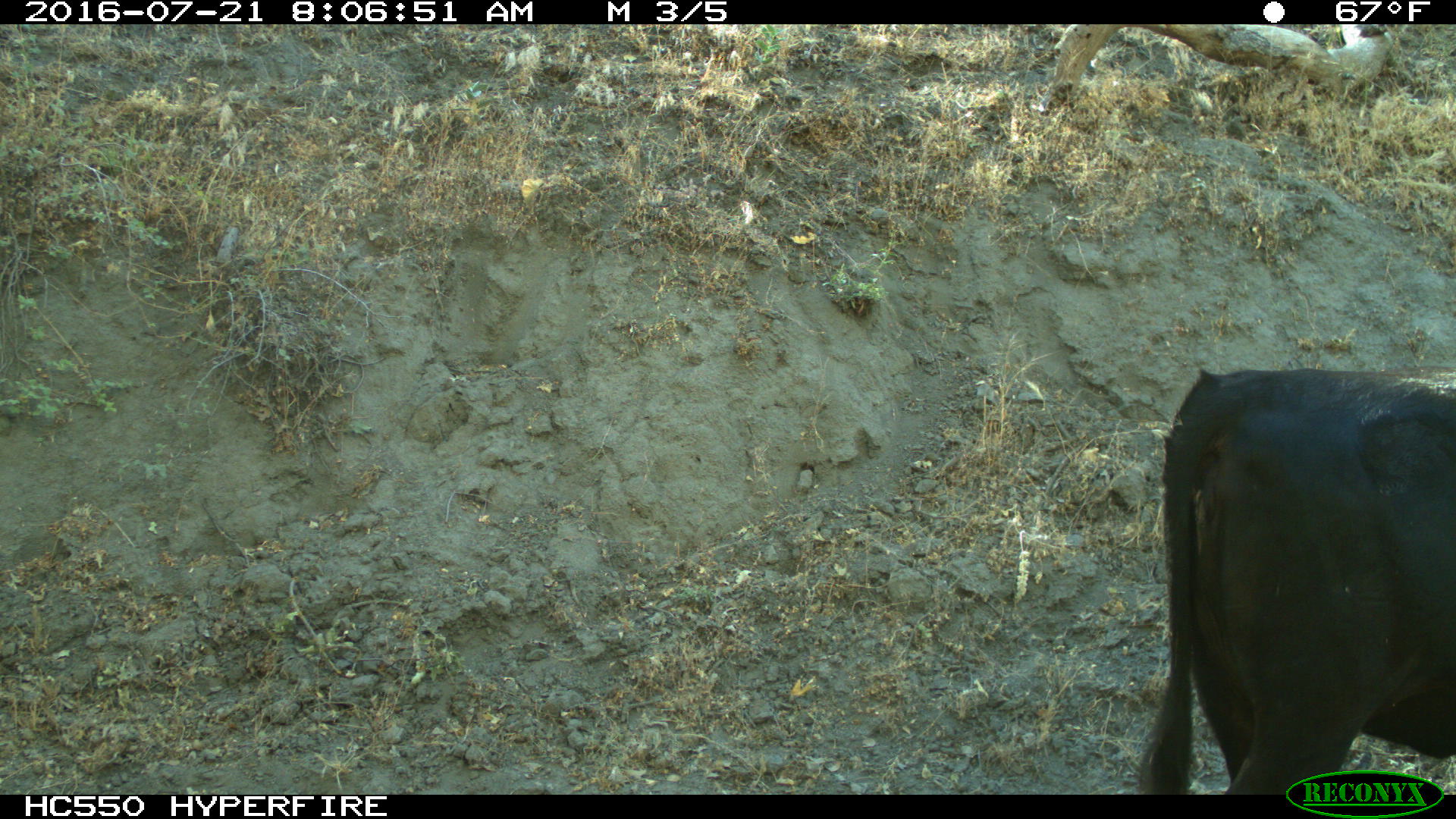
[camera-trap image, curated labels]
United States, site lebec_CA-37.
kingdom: Animalia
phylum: Chordata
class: Mammalia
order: Artiodactyla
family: Bovidae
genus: Bos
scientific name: Bos taurus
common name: domestic cow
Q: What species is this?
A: Bos taurus (domestic cow).